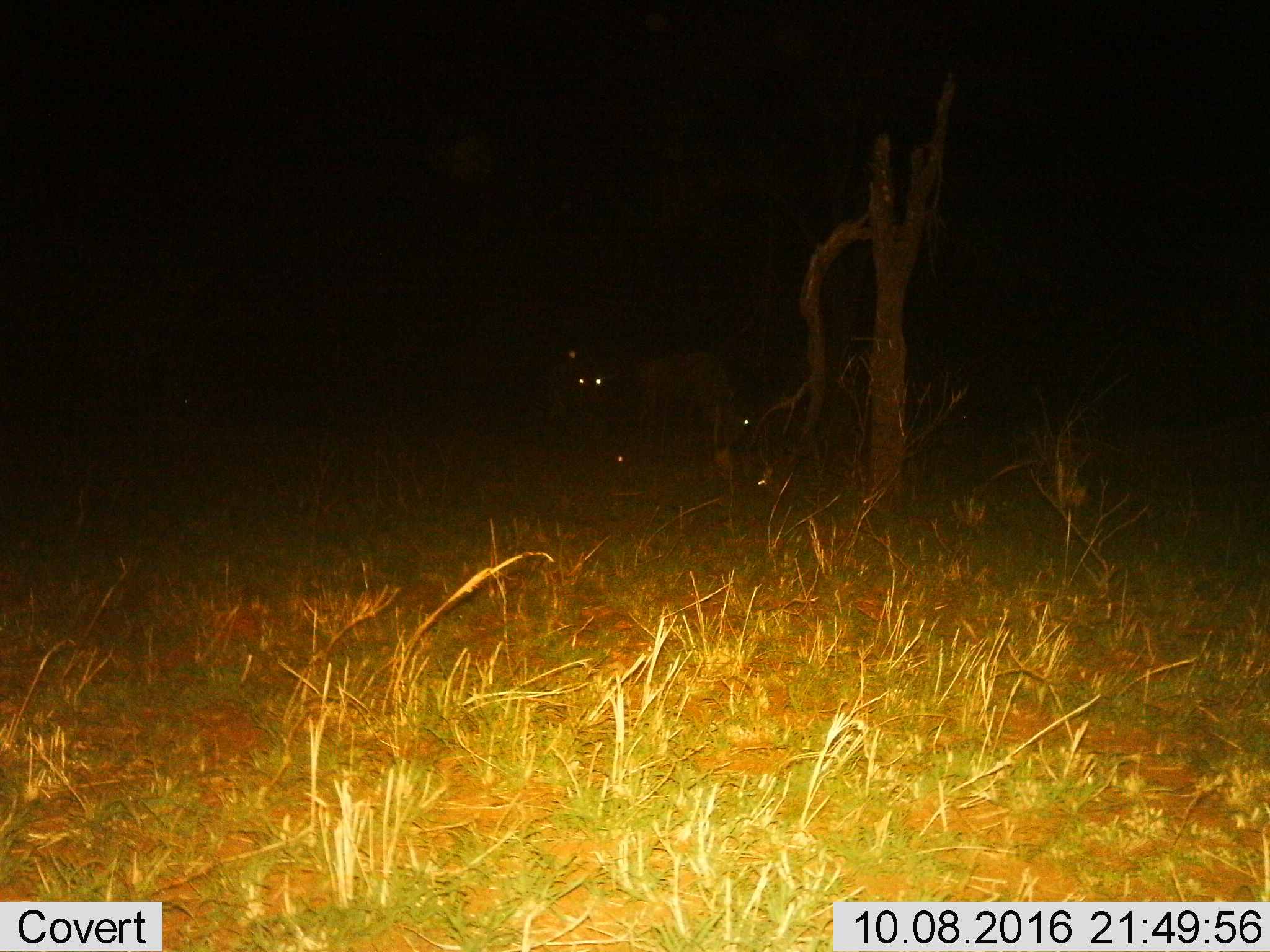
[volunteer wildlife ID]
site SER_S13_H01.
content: unidentified animal